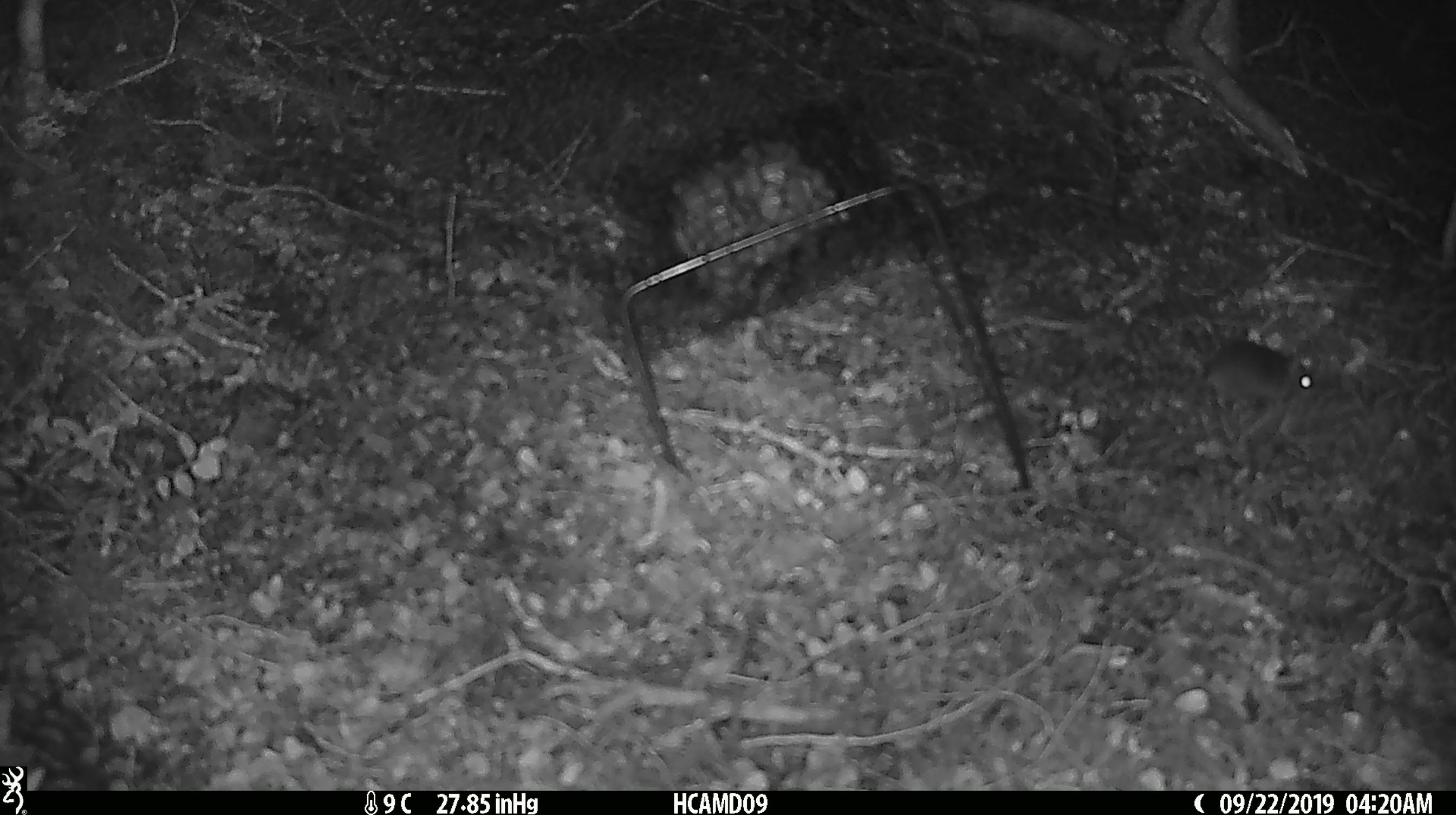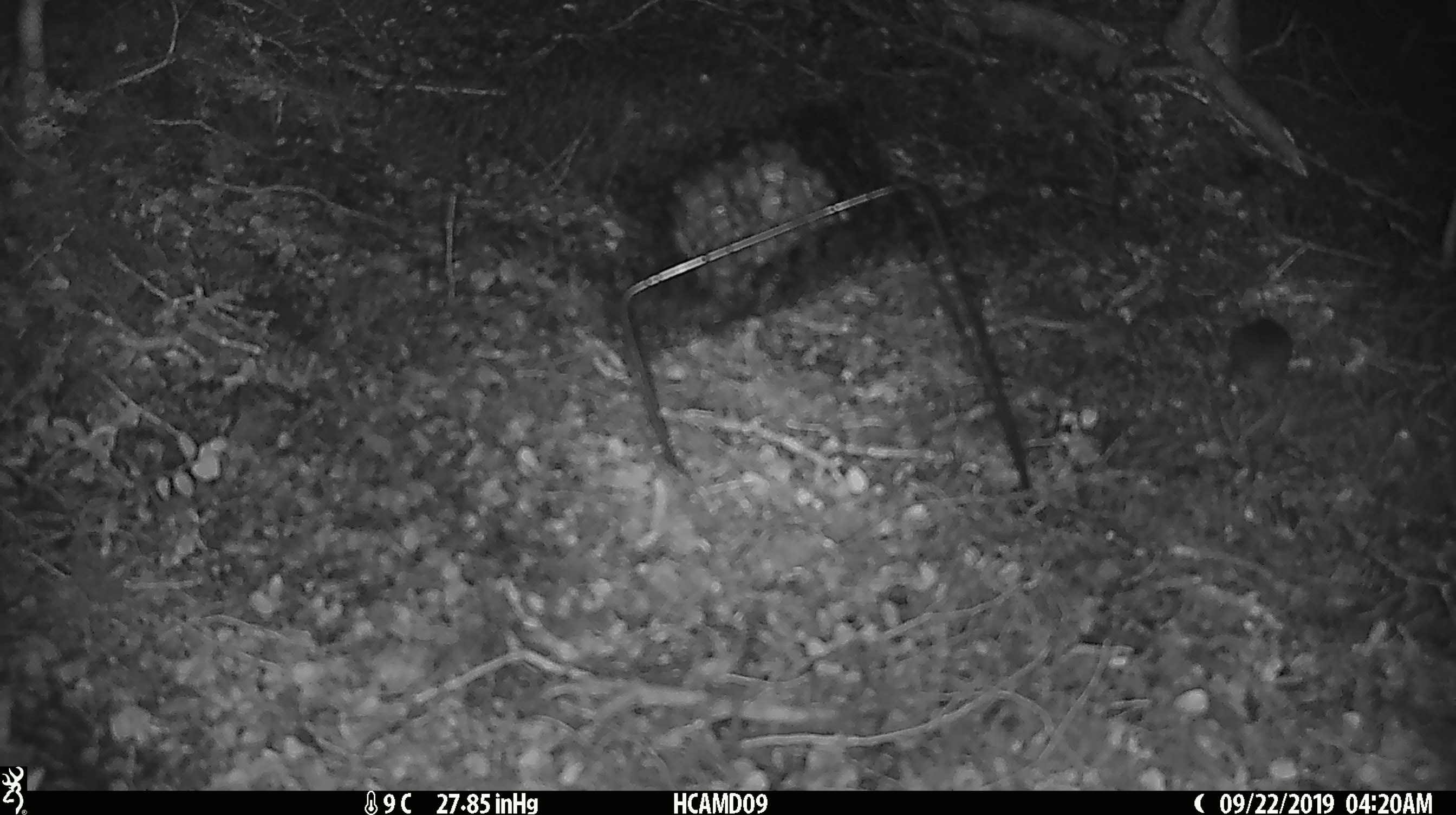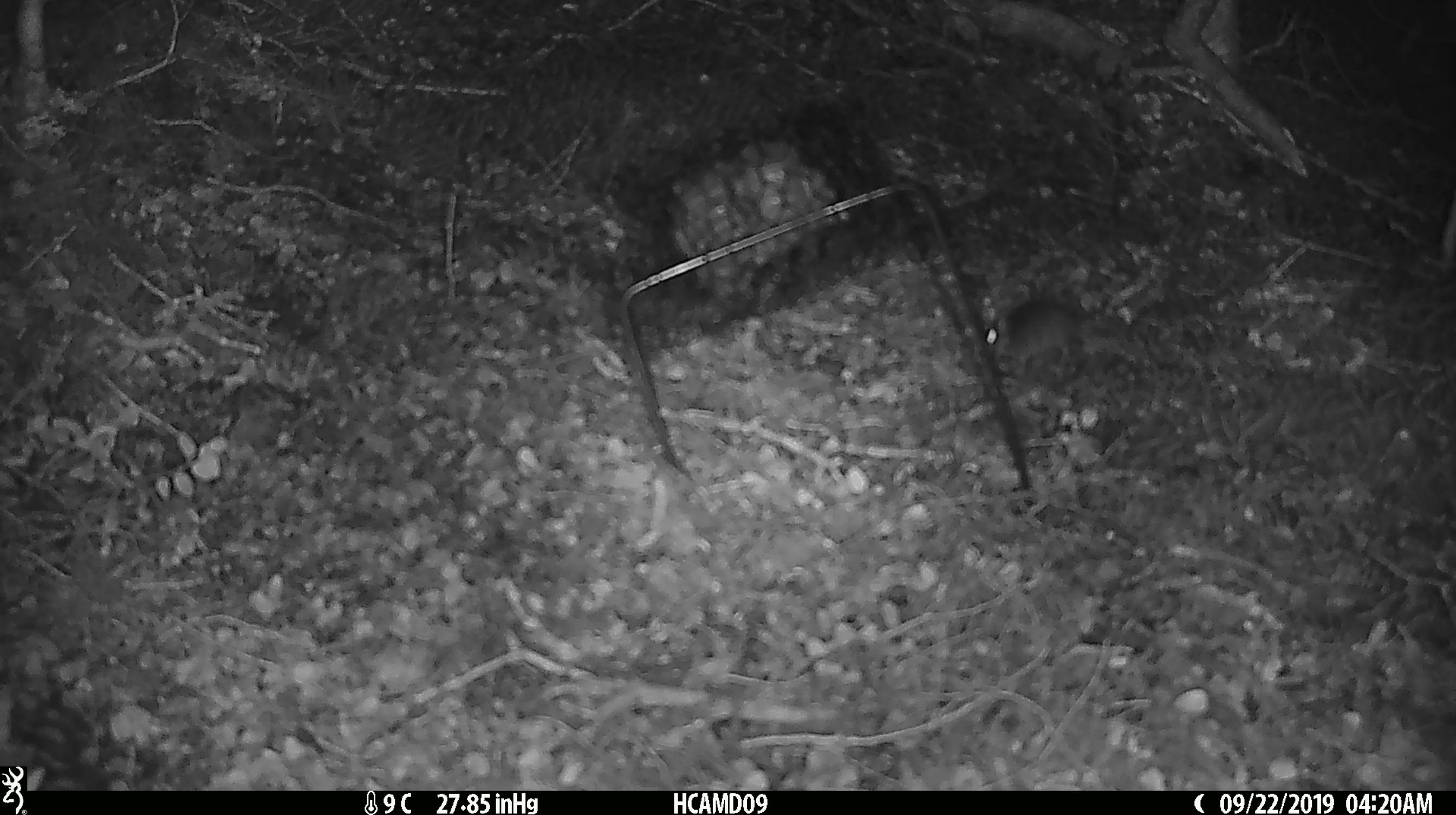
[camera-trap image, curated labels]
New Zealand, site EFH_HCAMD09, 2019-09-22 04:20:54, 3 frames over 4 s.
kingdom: Animalia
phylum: Chordata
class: Mammalia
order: Rodentia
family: Muridae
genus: Mus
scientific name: Mus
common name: mouse